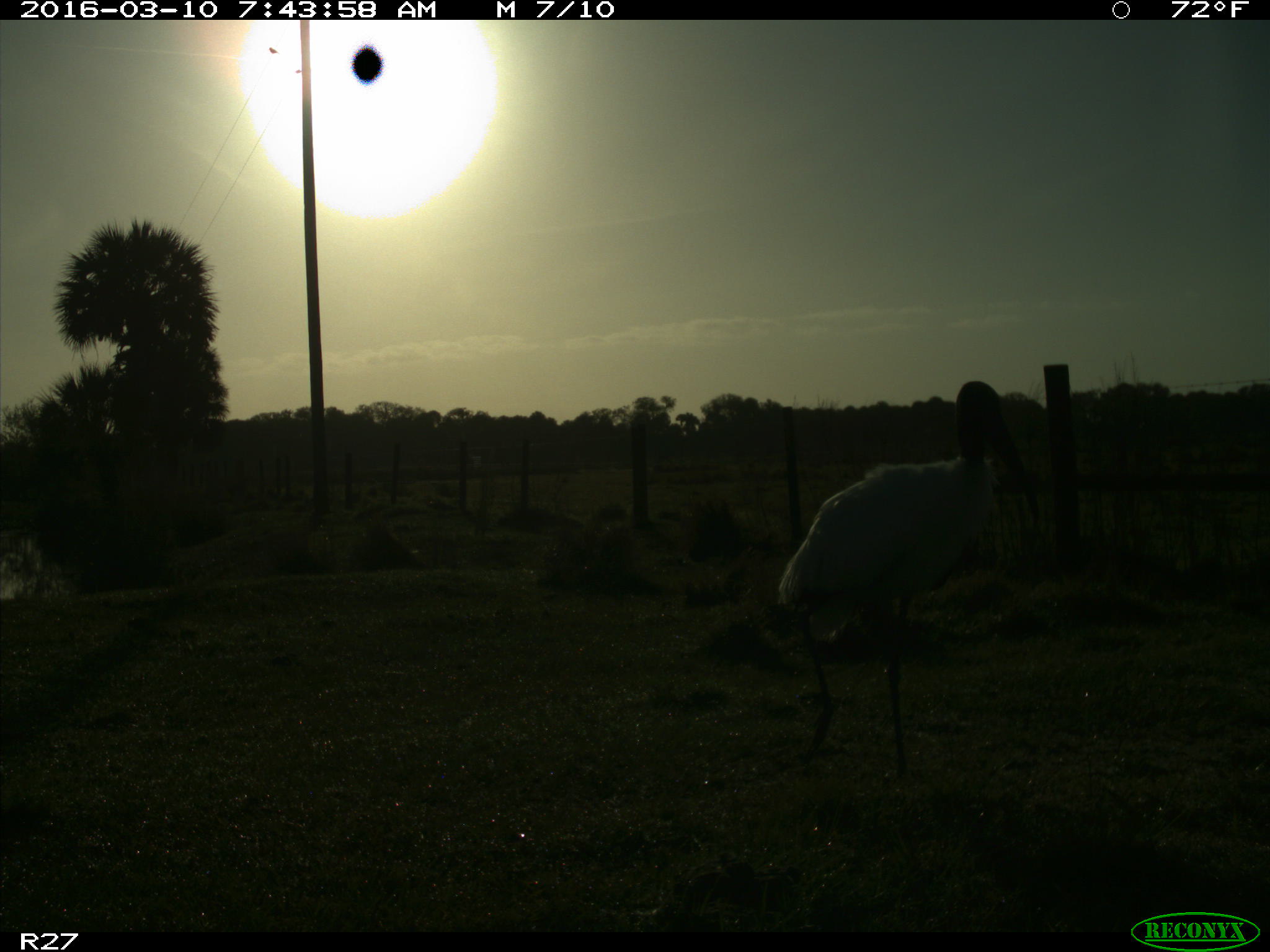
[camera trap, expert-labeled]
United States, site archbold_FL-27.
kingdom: Animalia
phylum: Chordata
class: Aves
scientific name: Aves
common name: birds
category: unidentified bird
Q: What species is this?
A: Unidentified bird (birds) (Aves).